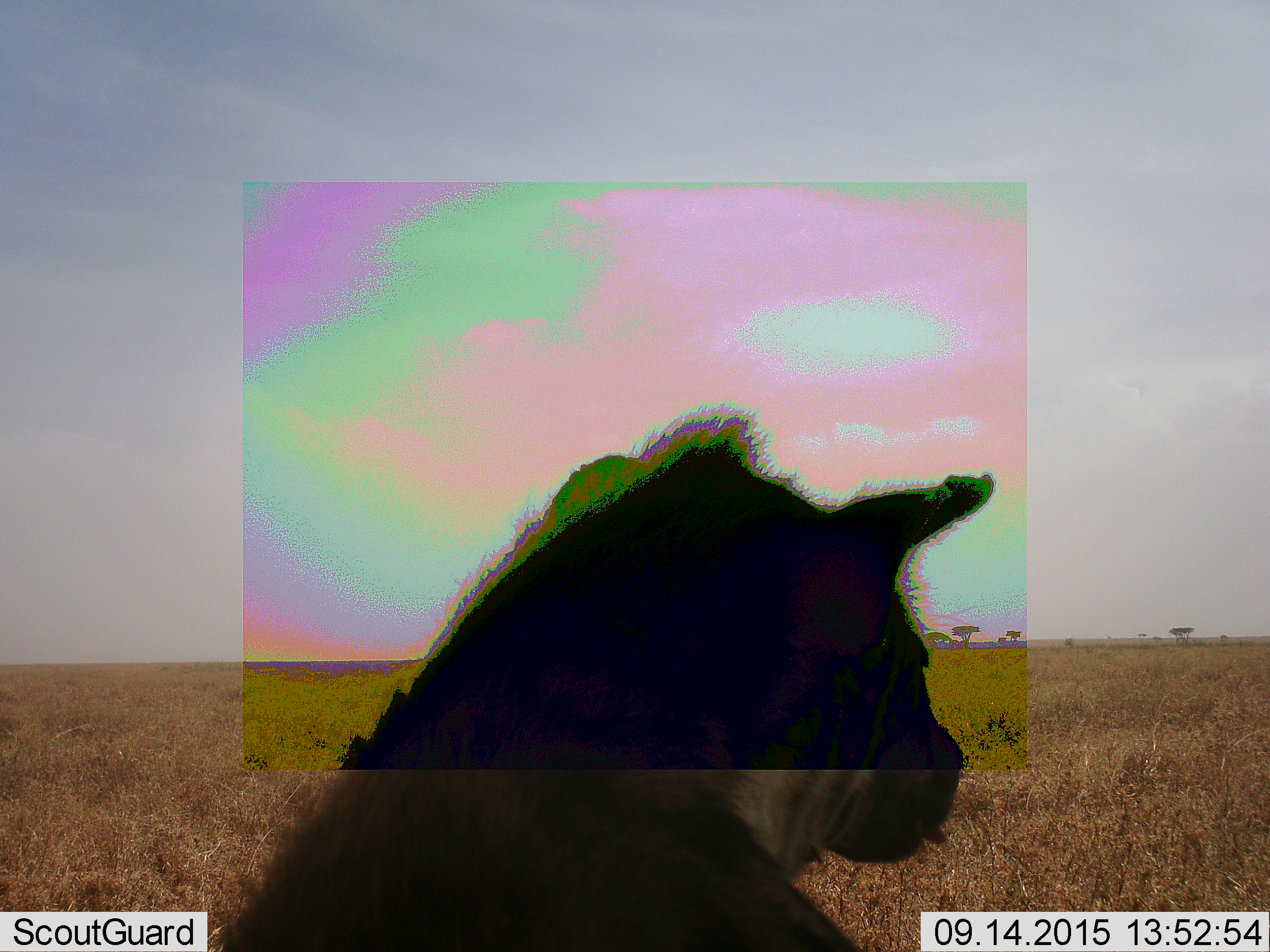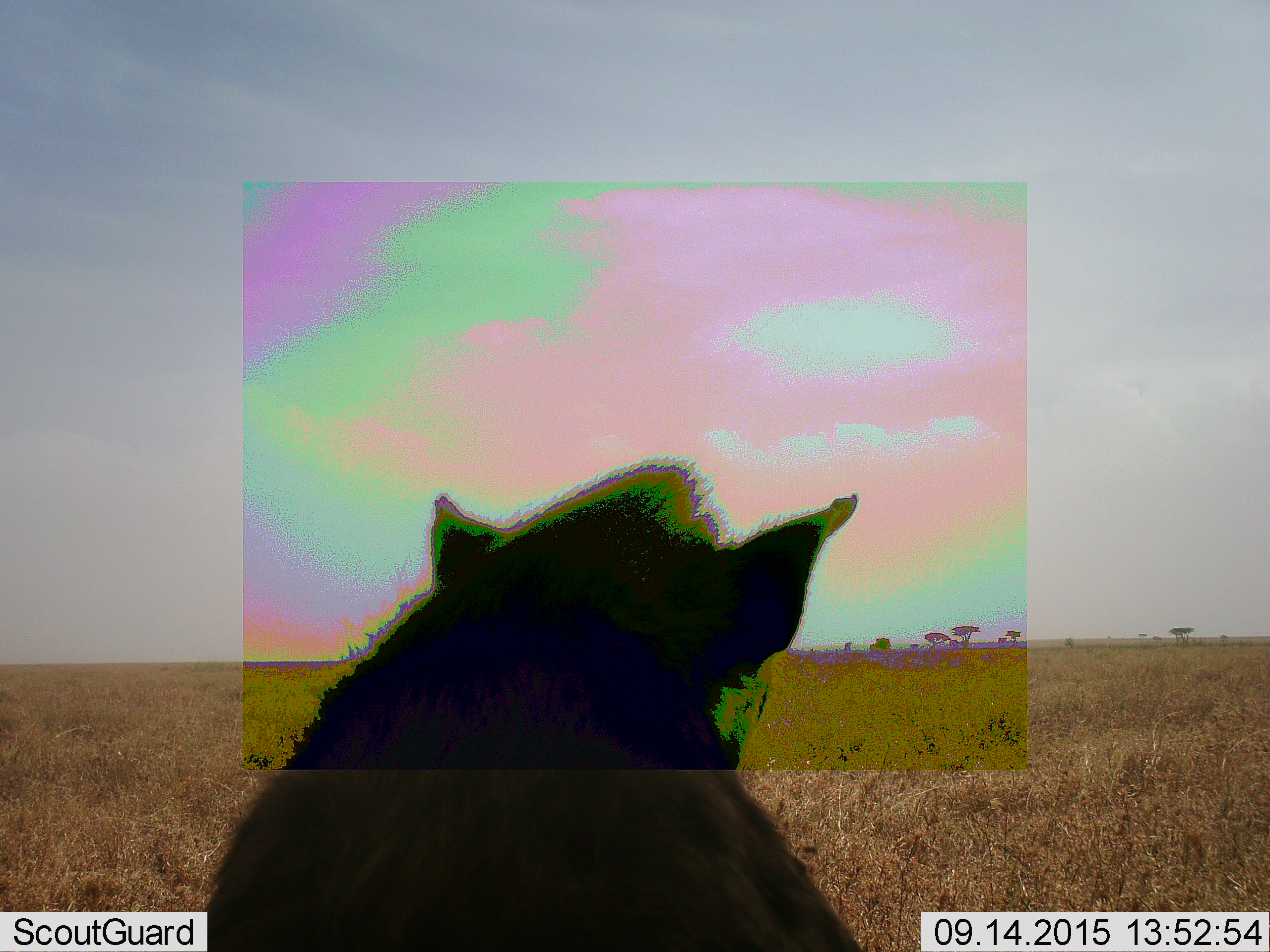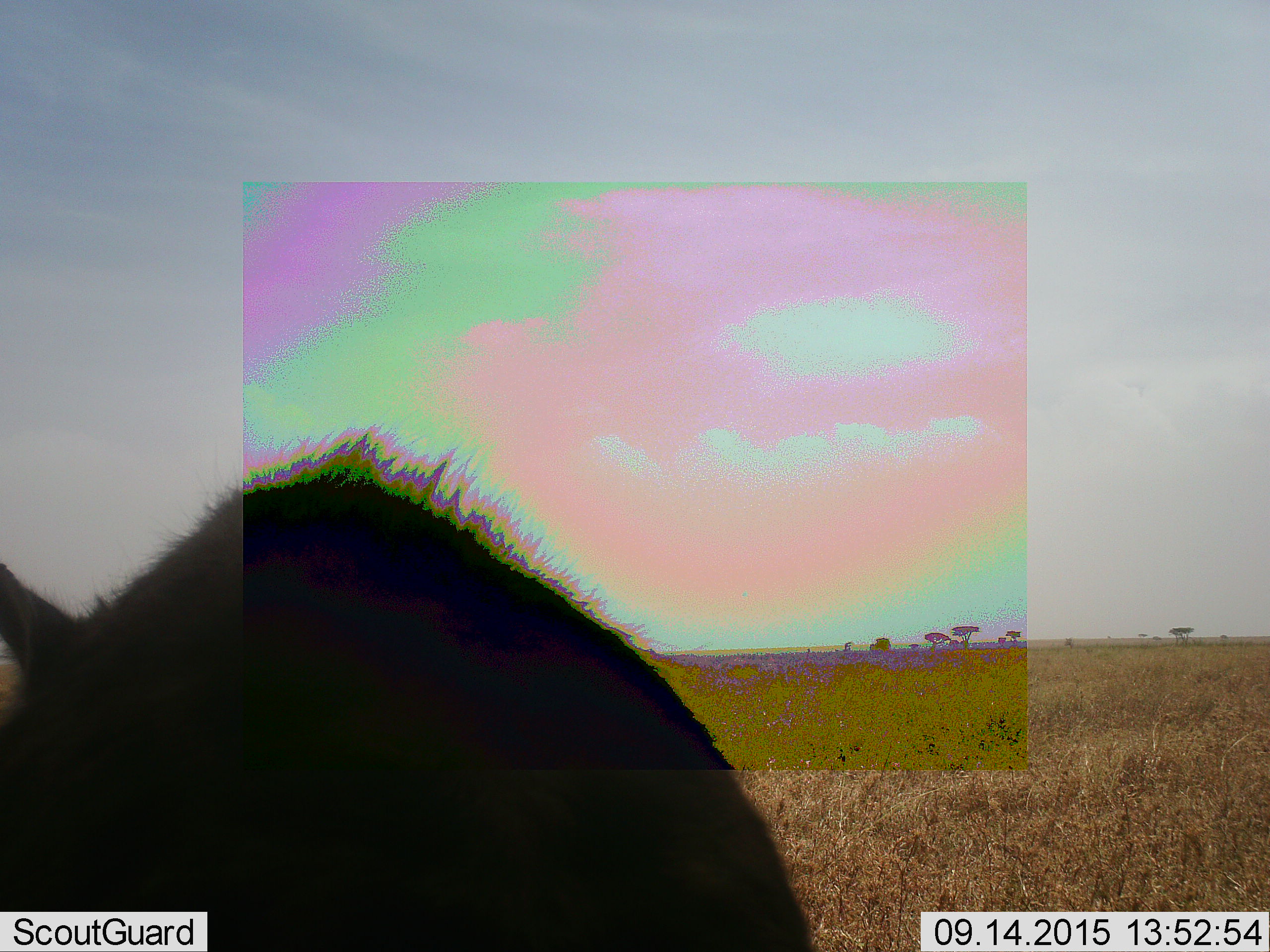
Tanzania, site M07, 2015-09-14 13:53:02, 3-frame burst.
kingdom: Animalia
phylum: Chordata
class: Mammalia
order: Carnivora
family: Hyaenidae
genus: Crocuta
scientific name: Crocuta crocuta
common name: spotted hyena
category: hyenaspotted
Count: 1.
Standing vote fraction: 20%.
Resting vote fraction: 60%.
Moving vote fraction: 20%.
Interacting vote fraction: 0%.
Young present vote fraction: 0%.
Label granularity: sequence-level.